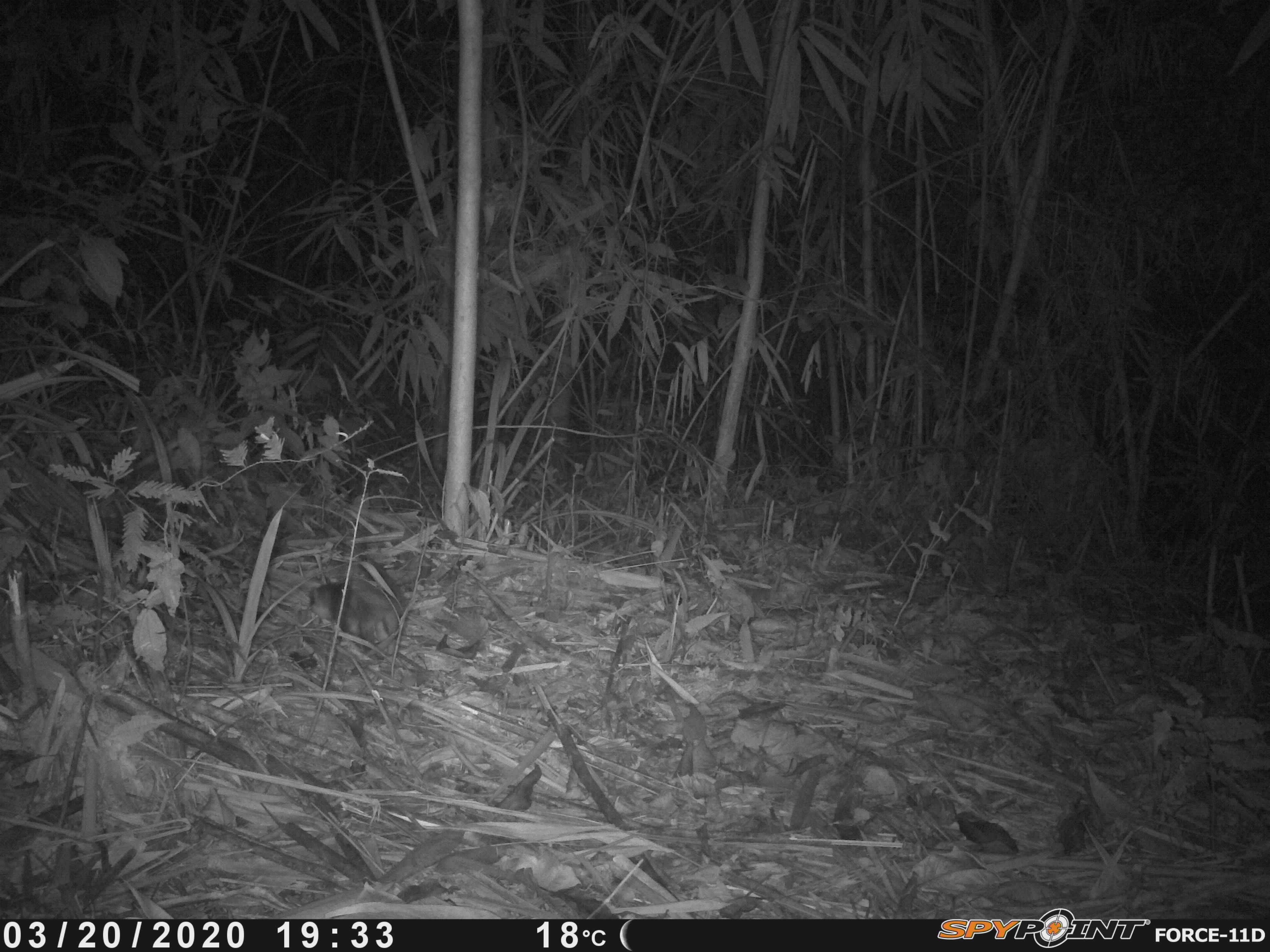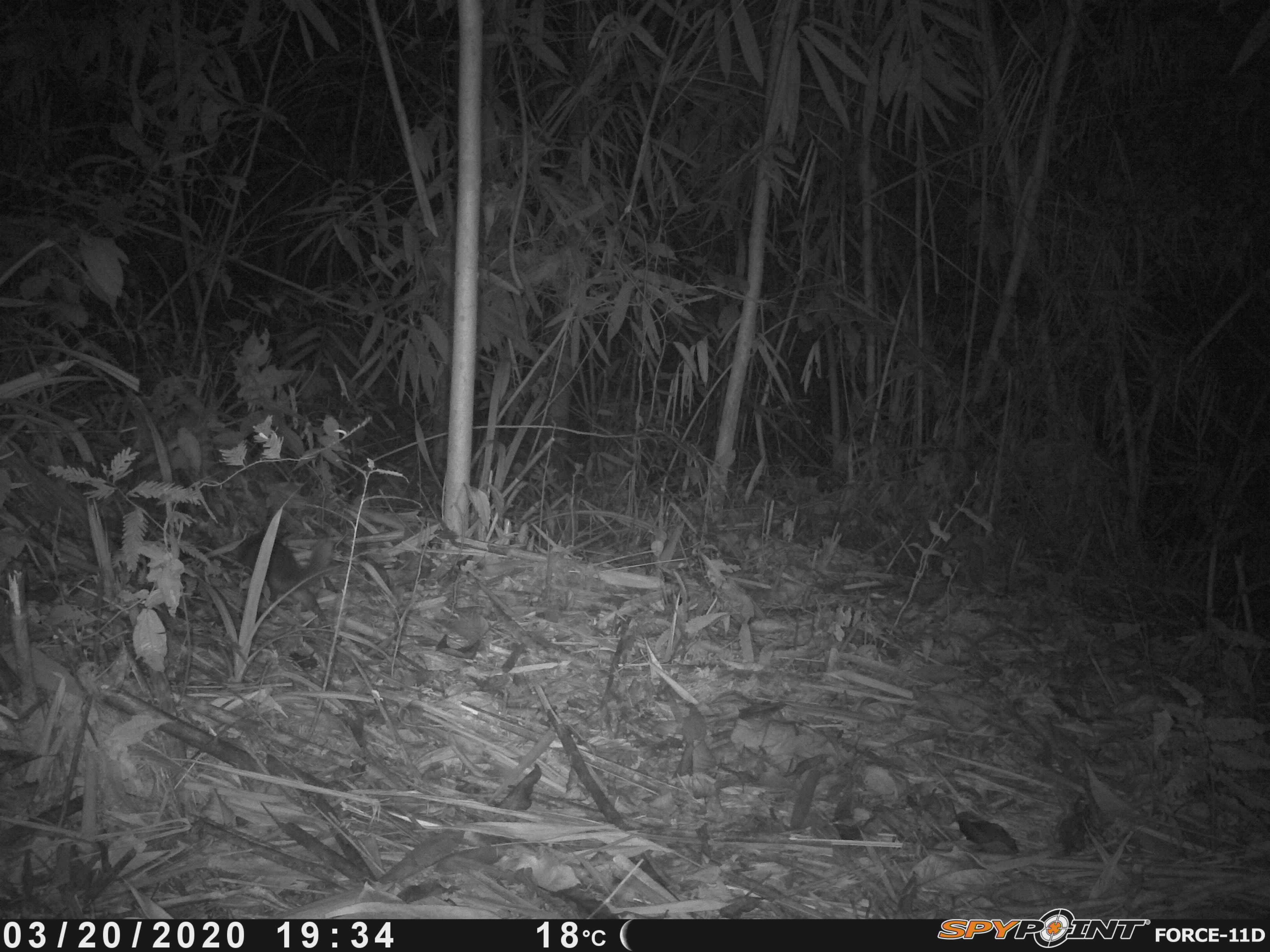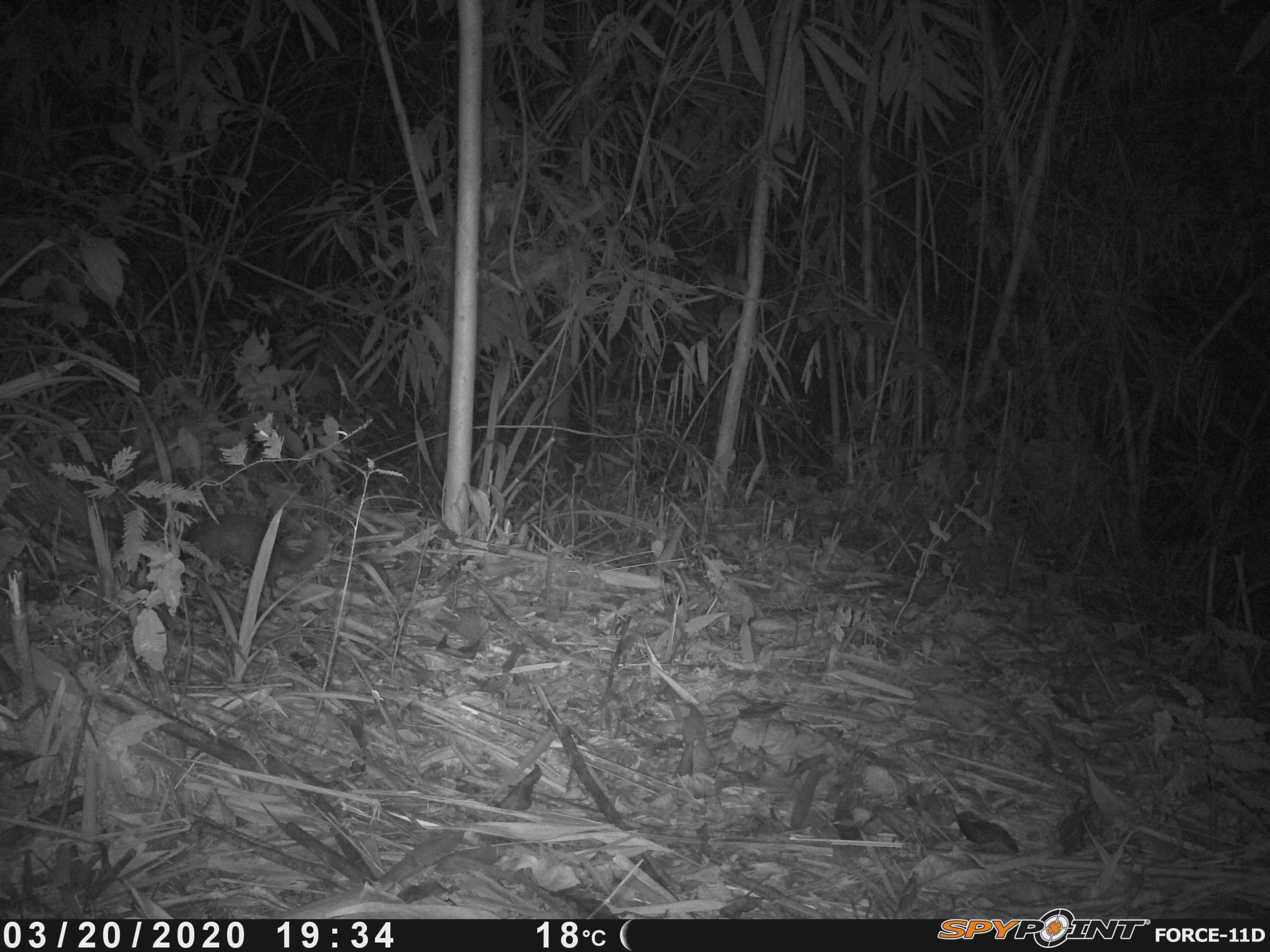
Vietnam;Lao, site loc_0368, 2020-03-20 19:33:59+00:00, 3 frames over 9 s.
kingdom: Animalia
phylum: Chordata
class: Mammalia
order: Carnivora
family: Mustelidae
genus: Melogale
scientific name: Melogale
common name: ferret badger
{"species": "ferret badger (Melogale)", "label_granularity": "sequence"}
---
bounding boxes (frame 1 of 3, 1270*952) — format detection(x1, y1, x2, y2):
ferret badger: detection(307, 576, 398, 657)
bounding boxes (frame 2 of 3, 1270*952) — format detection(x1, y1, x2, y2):
ferret badger: detection(236, 529, 329, 623)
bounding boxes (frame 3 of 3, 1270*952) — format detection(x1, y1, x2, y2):
ferret badger: detection(174, 513, 329, 587)